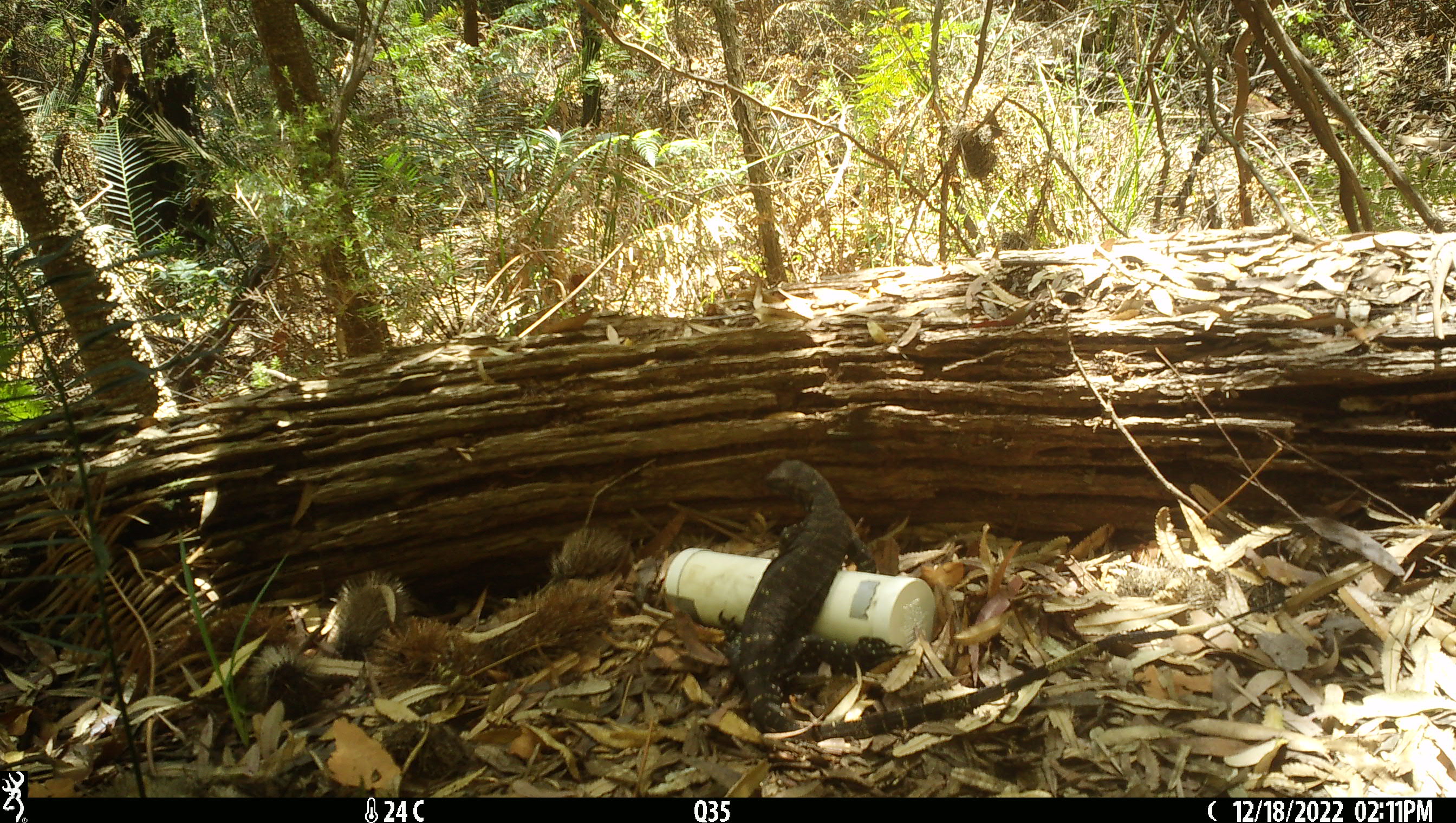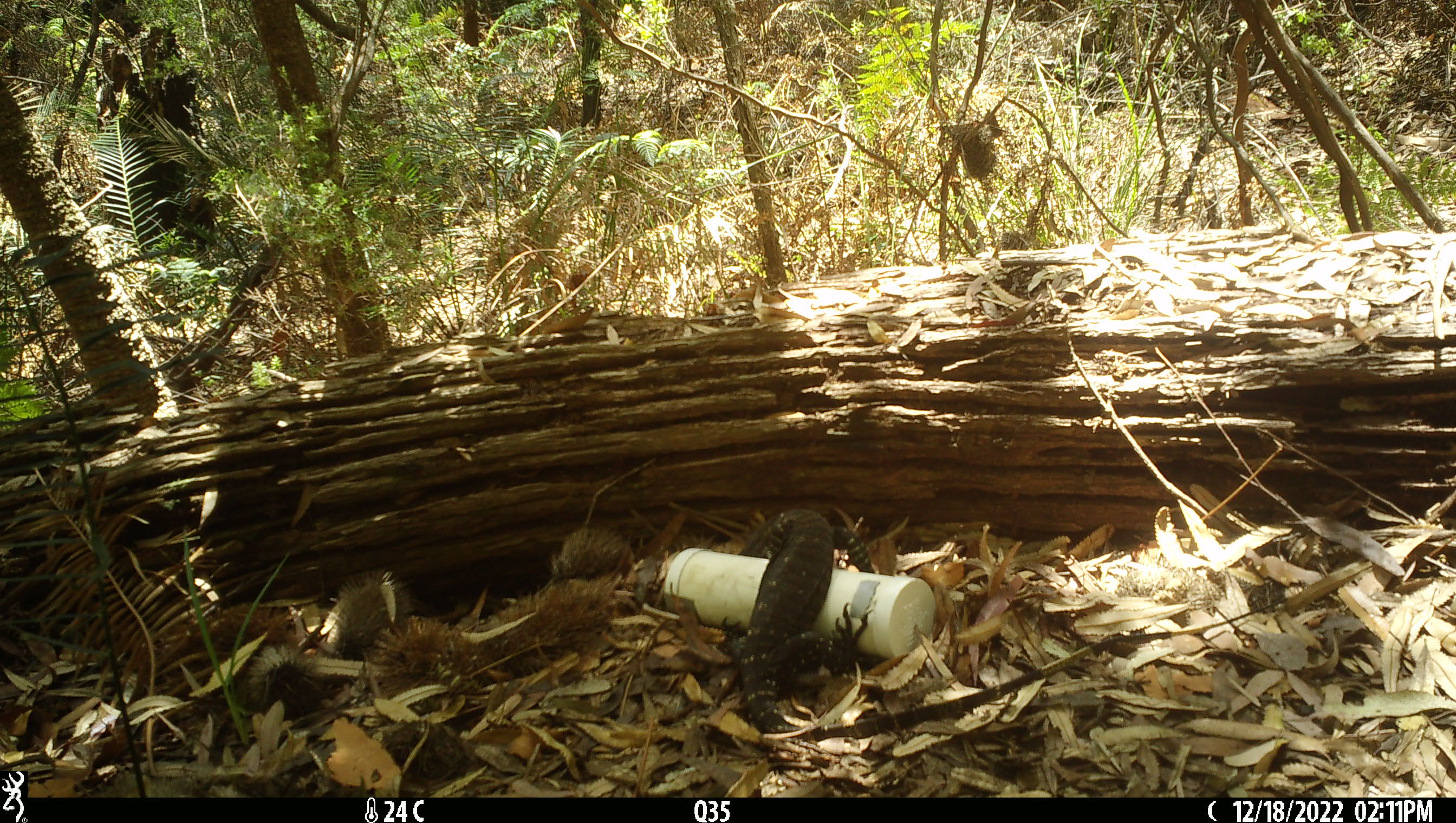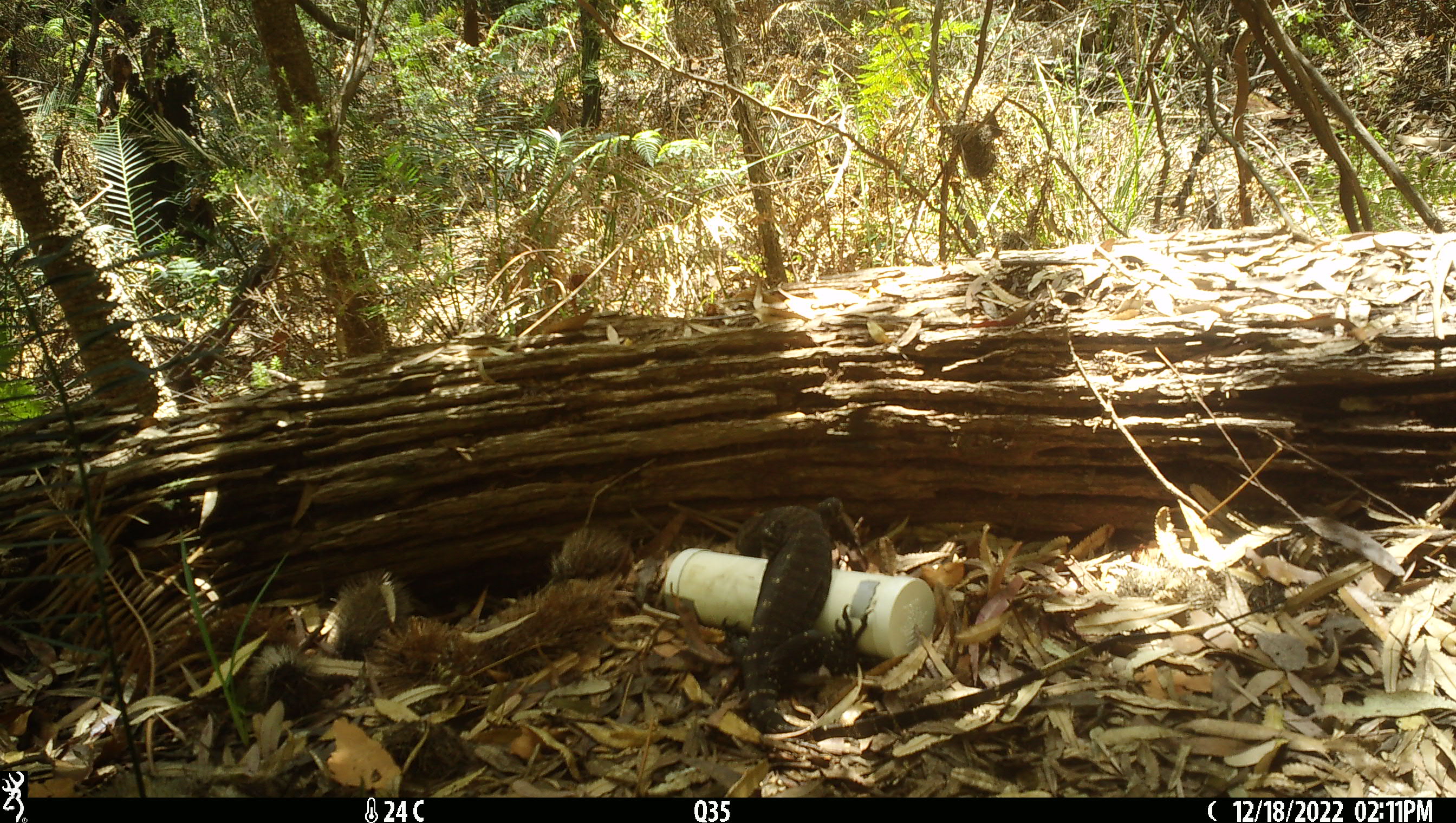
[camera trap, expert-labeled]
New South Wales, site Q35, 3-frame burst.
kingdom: Animalia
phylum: Chordata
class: Reptilia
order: Squamata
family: Varanidae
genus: Varanus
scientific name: Varanus varius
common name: lace monitor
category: goanna